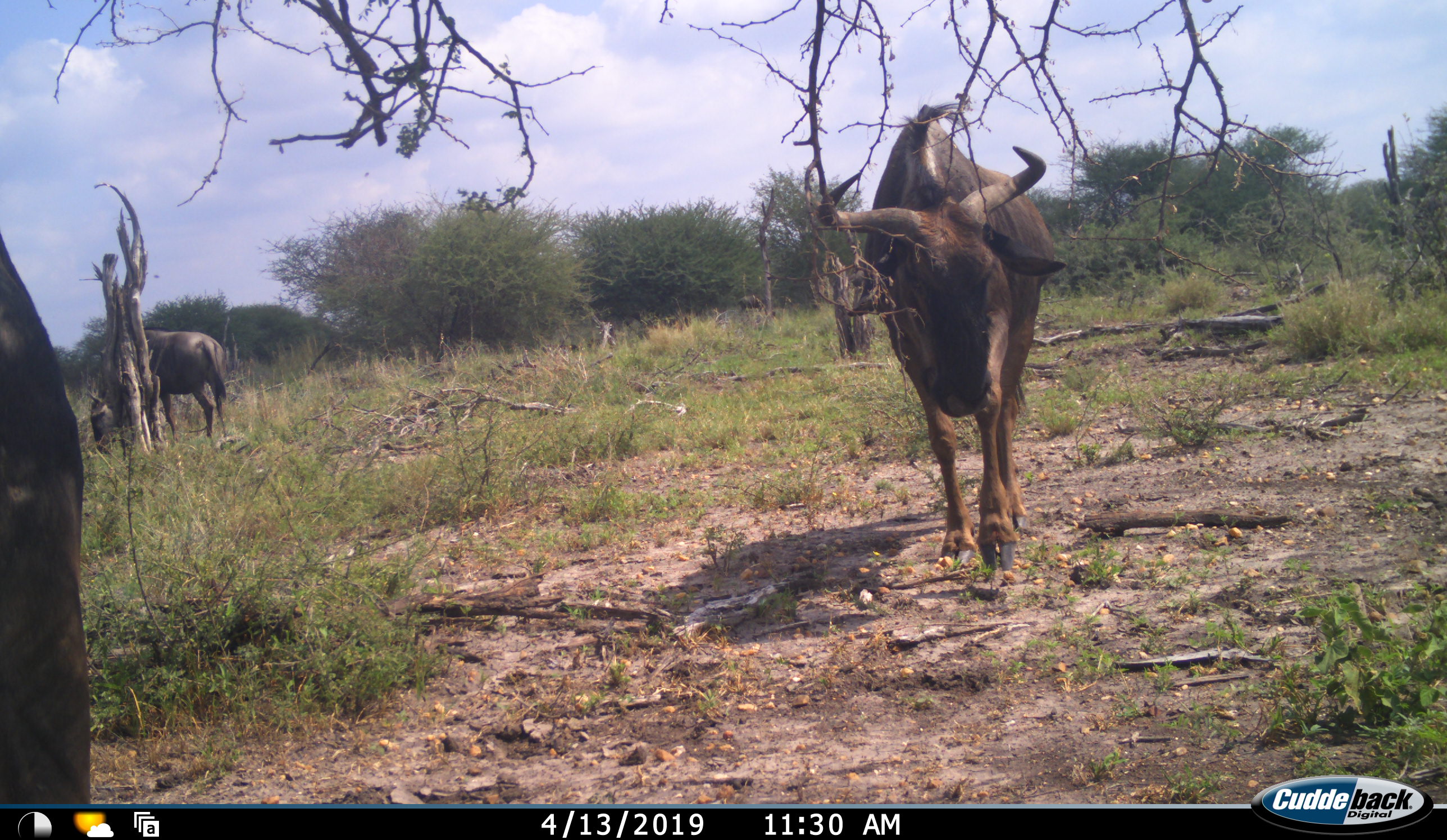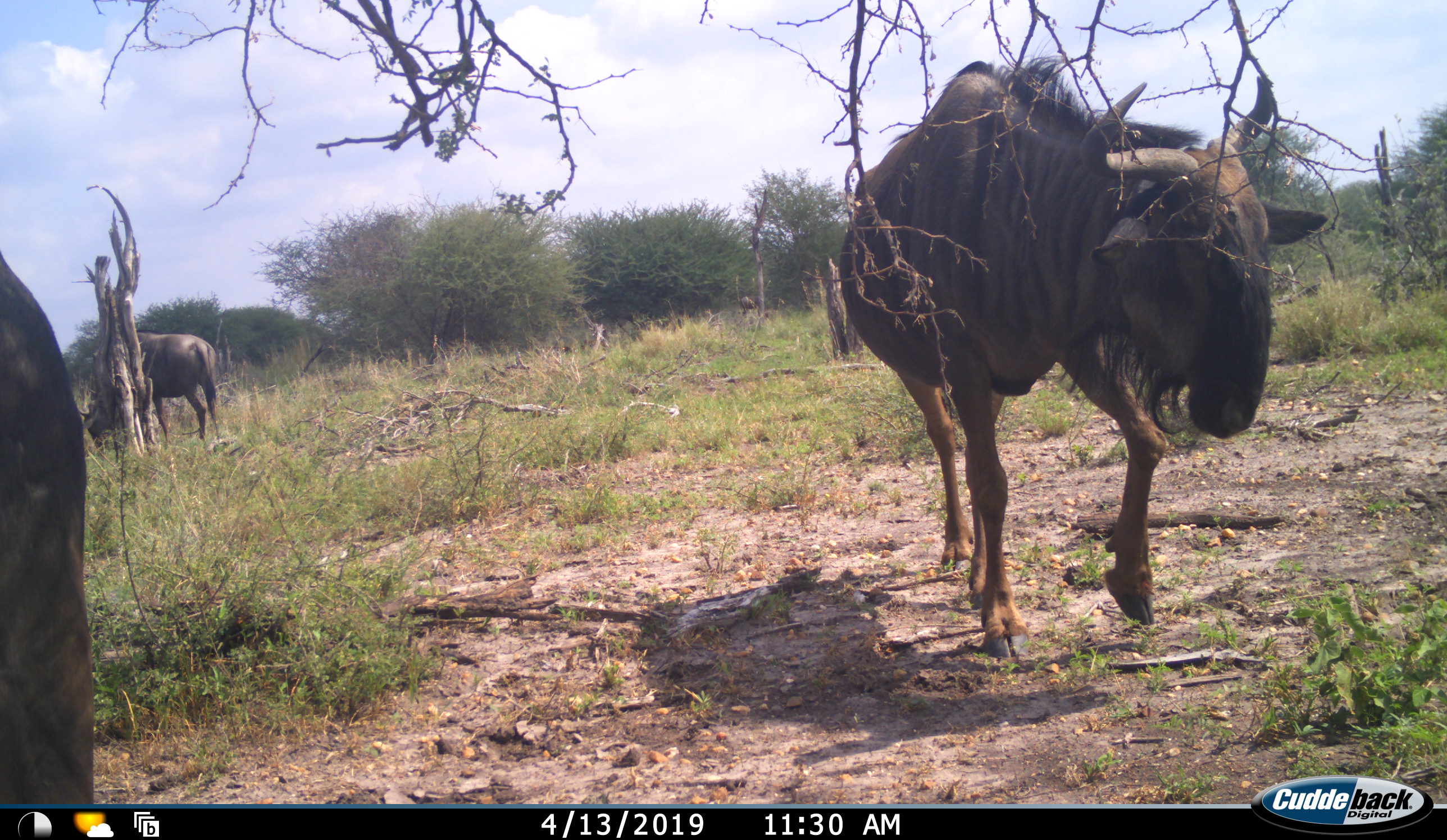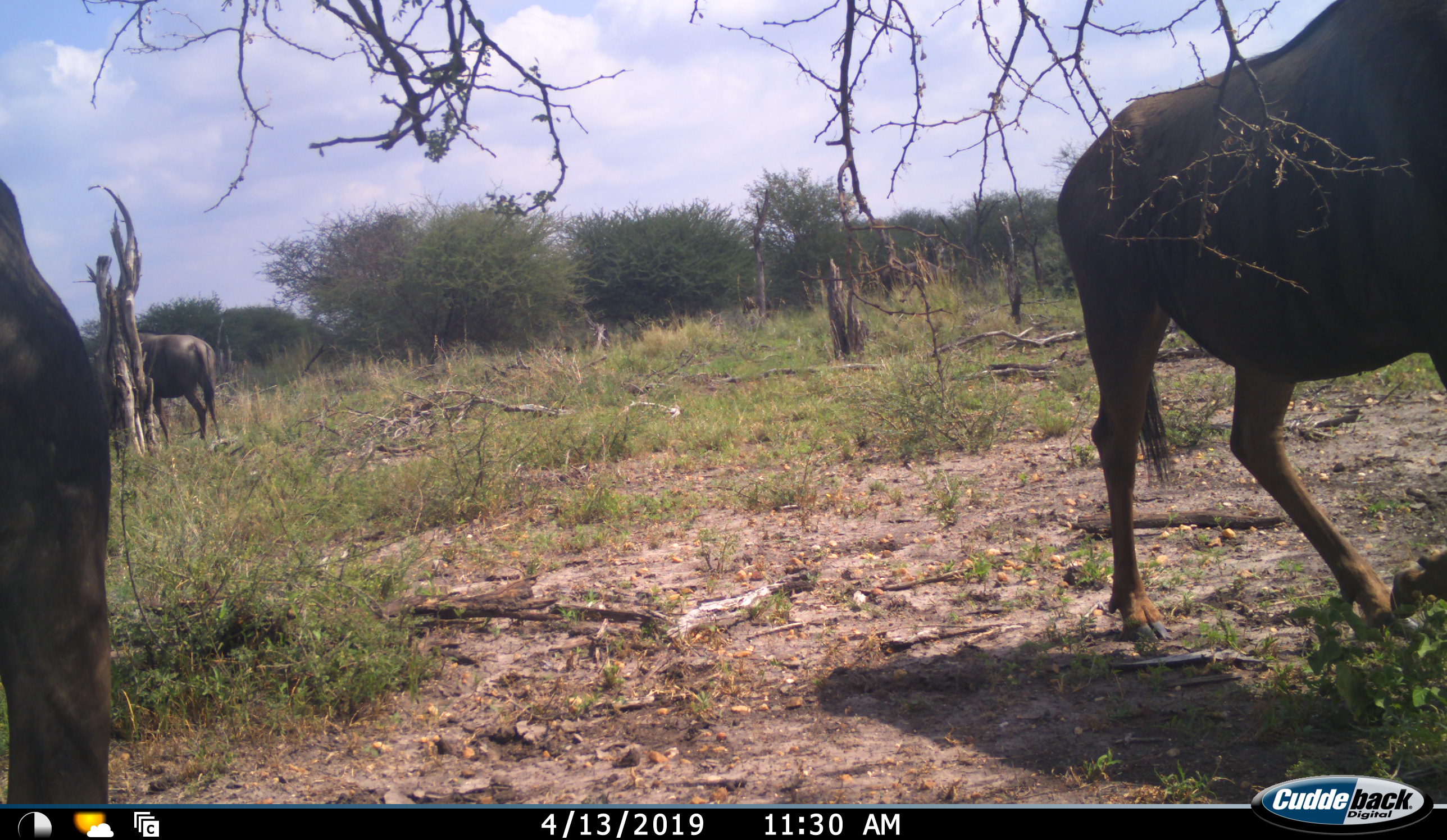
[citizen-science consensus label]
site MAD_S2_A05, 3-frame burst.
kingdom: Animalia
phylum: Chordata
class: Mammalia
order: Artiodactyla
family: Bovidae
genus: Connochaetes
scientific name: Connochaetes taurinus taurinus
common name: blue wildebeest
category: wildebeestblue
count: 3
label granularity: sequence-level